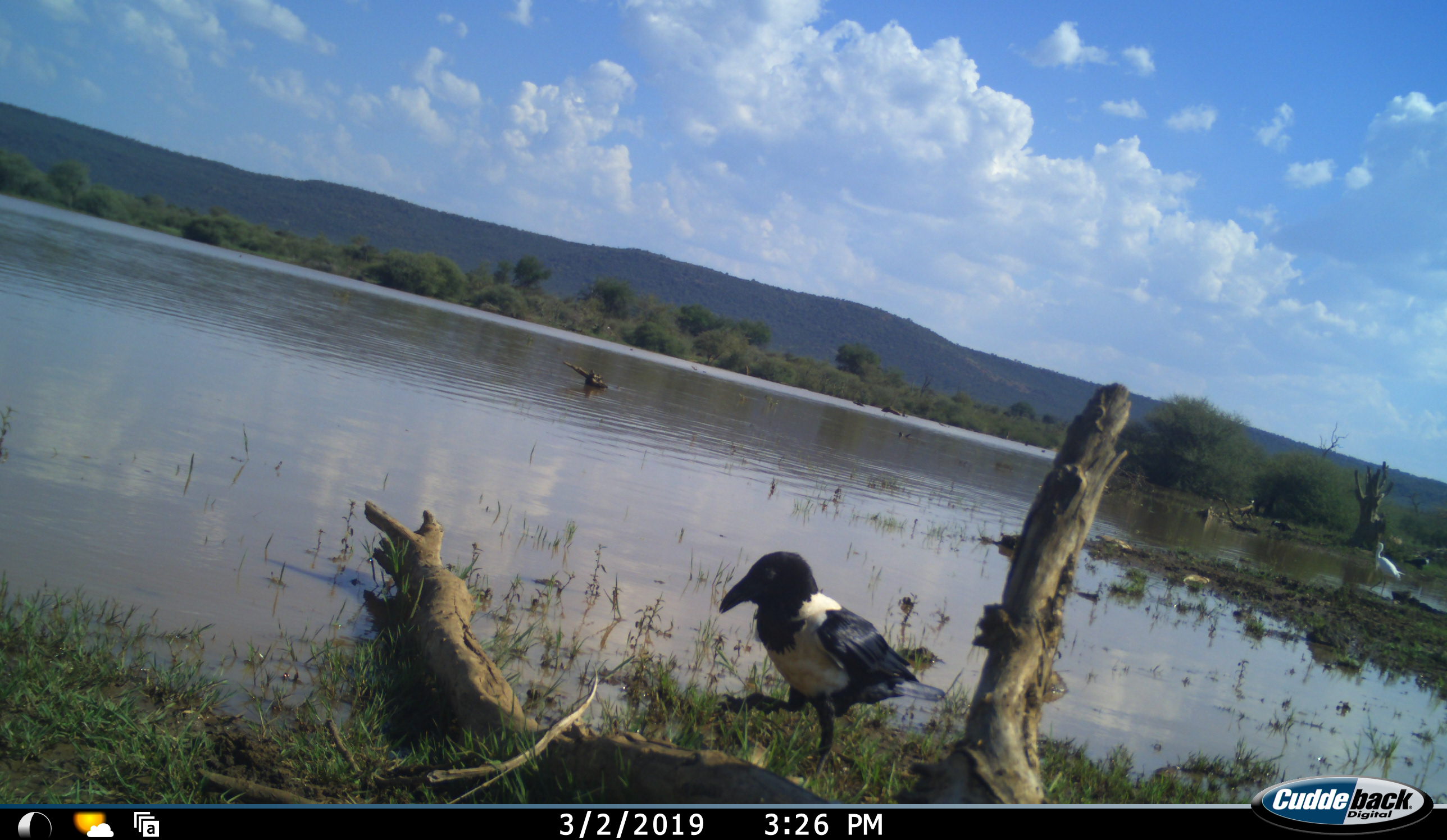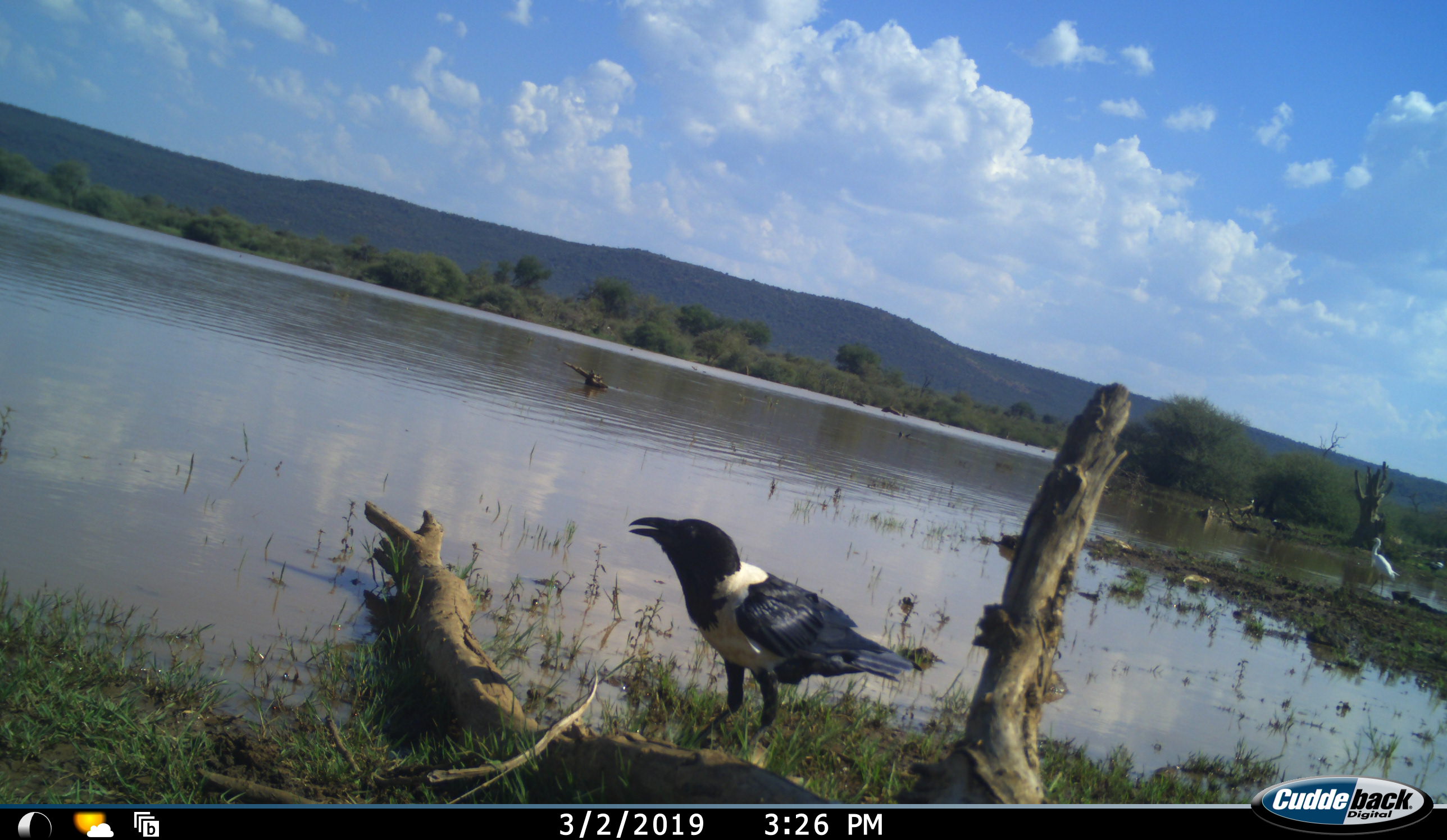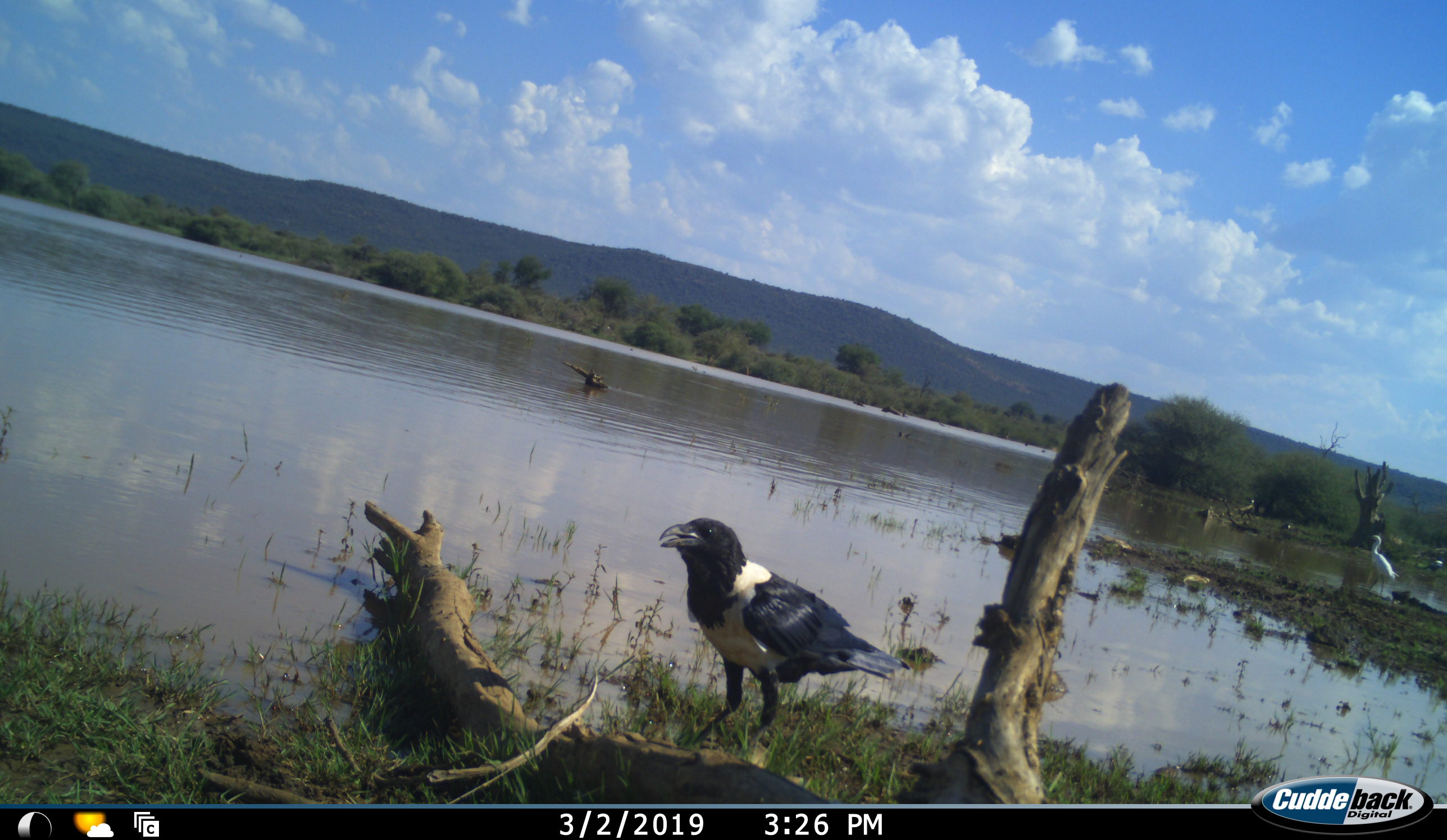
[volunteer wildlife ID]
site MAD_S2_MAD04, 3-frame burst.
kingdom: Animalia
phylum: Chordata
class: Aves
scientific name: Aves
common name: bird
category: birdother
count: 1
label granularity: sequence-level